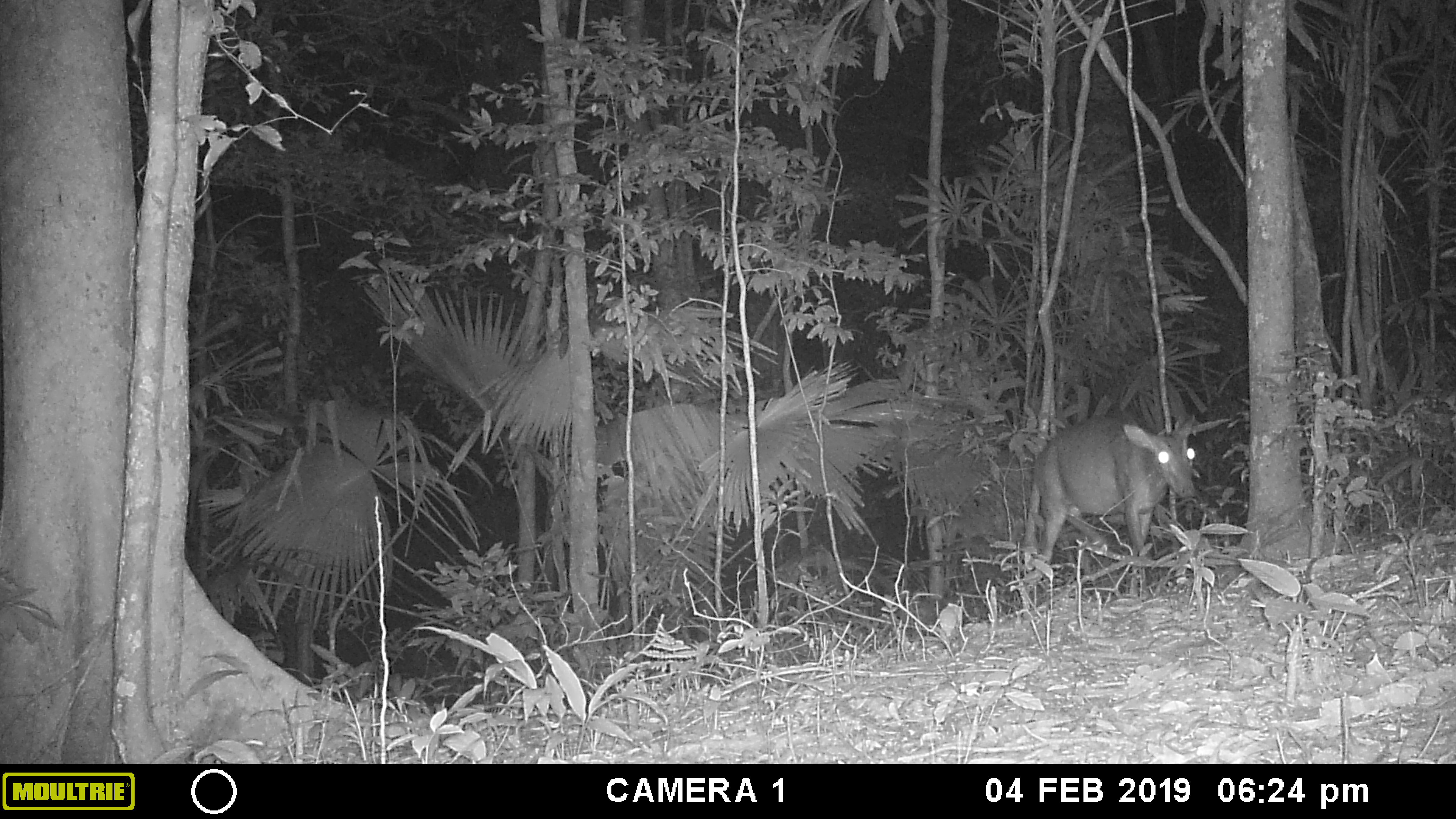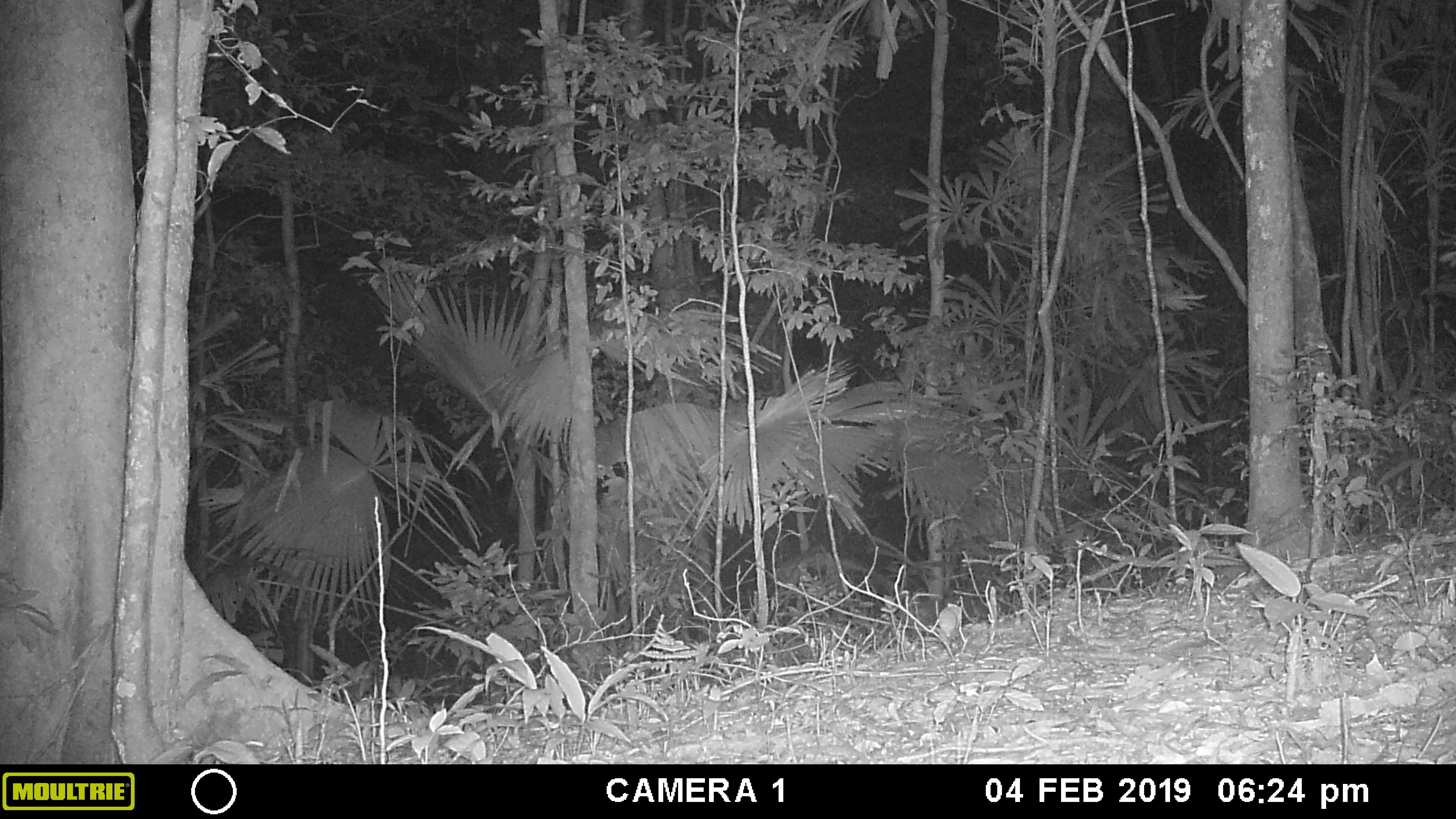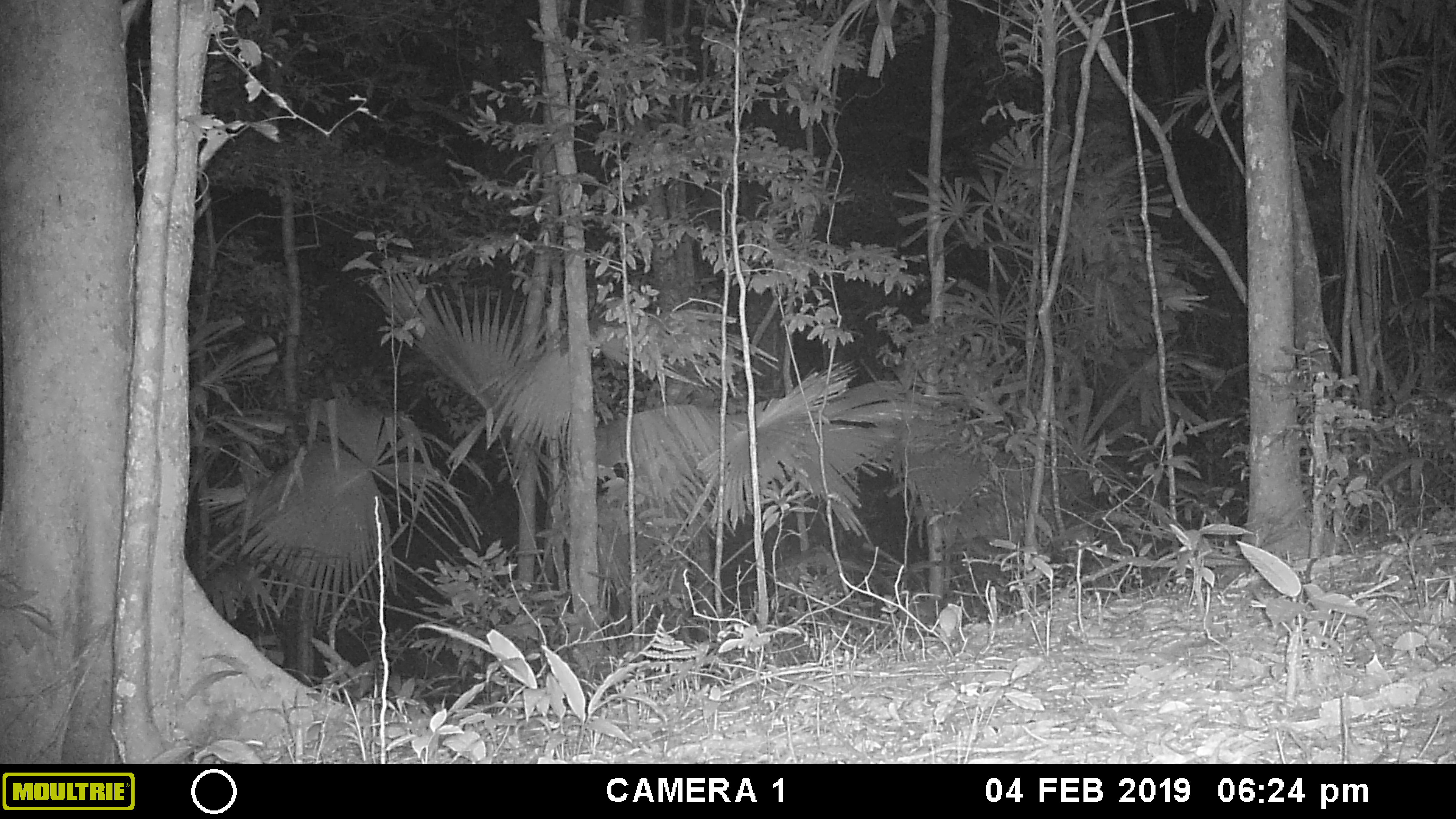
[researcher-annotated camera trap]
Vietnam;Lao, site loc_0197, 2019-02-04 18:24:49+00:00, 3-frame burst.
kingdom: Animalia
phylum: Chordata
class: Mammalia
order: Artiodactyla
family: Cervidae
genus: Muntiacus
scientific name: Muntiacus vuquangensis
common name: large-antlered muntjac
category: large antlered muntjac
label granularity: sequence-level